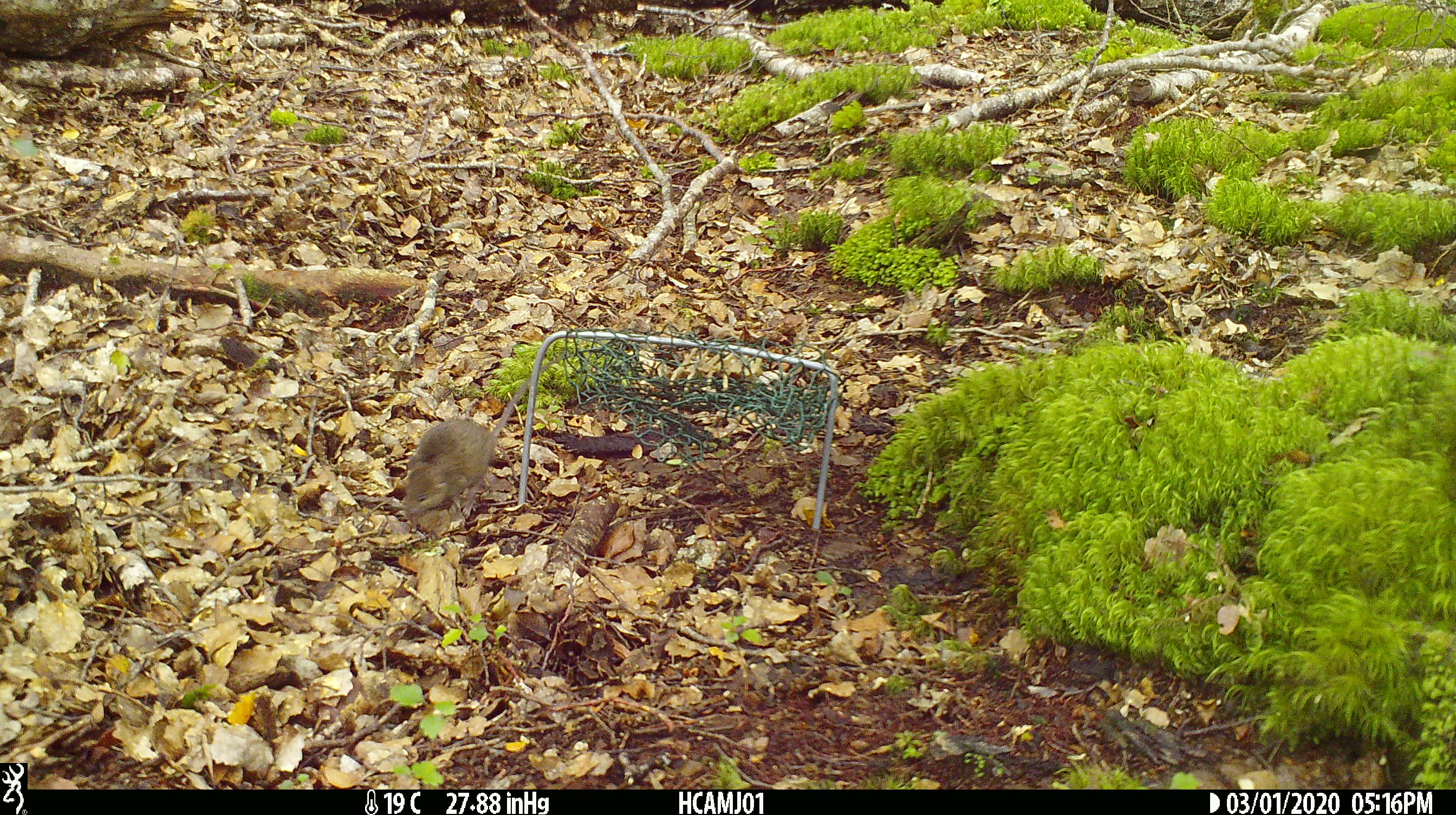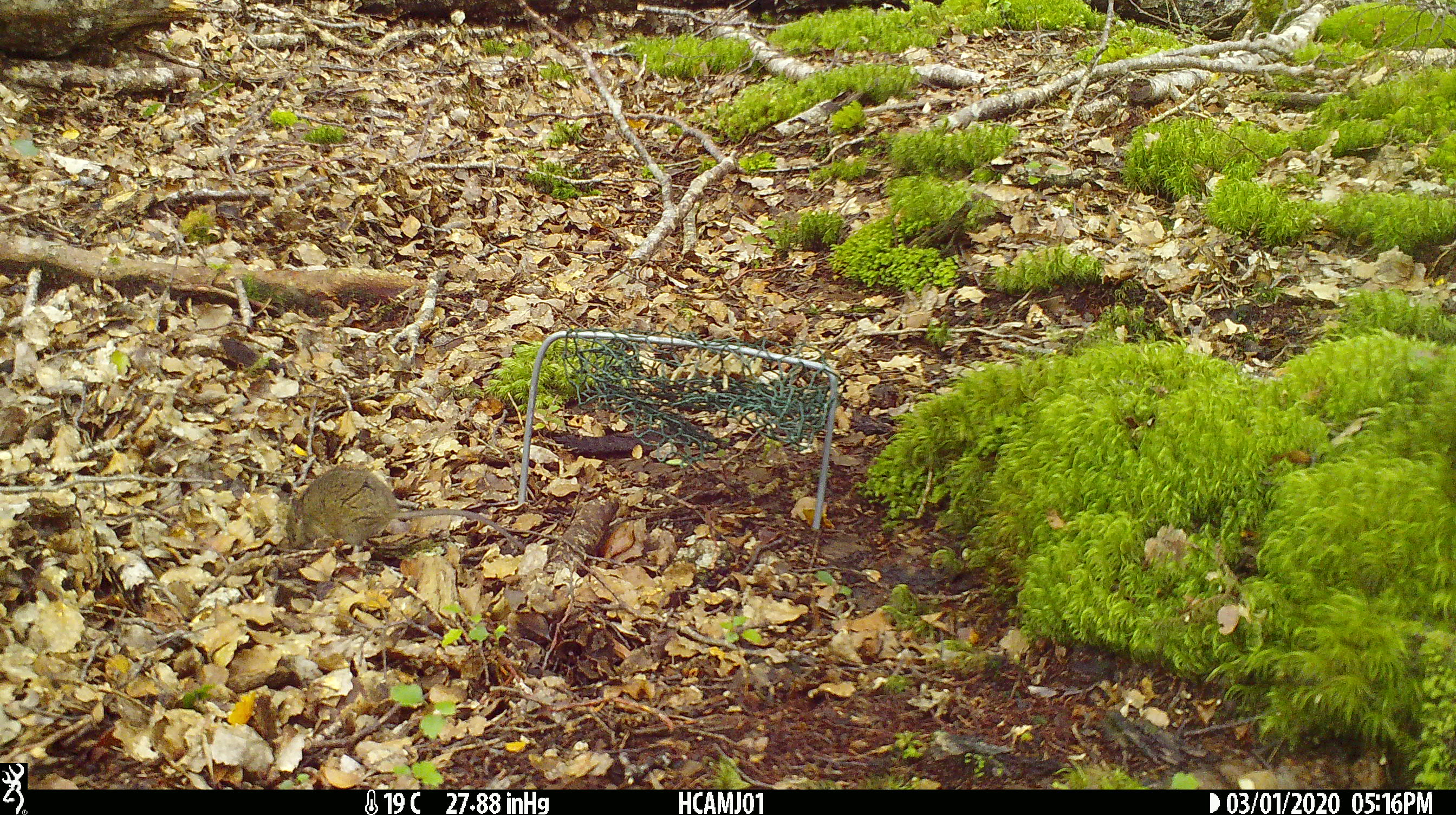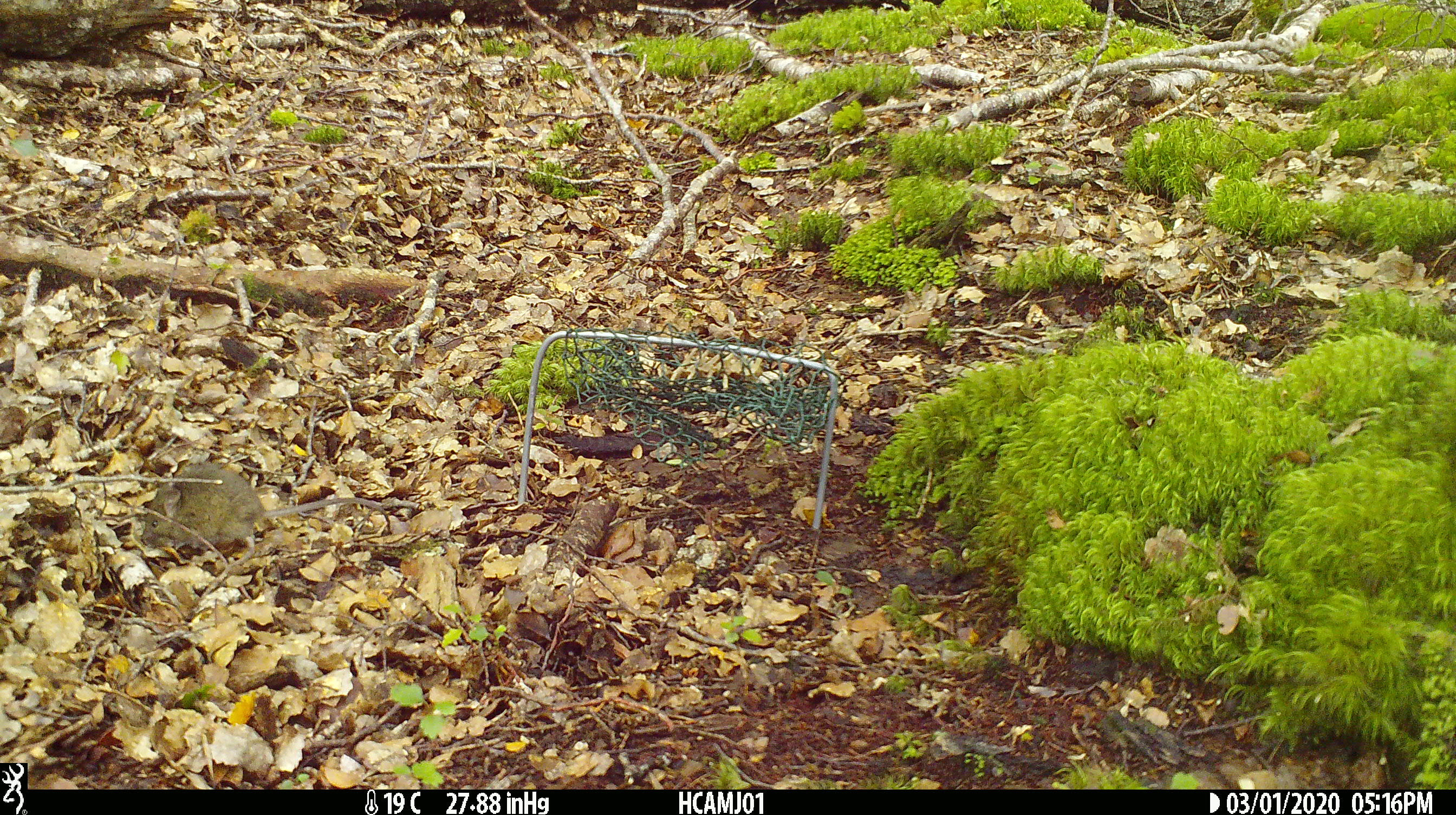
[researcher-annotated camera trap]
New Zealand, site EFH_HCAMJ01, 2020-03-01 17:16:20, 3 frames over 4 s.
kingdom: Animalia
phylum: Chordata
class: Mammalia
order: Rodentia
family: Muridae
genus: Mus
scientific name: Mus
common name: mouse